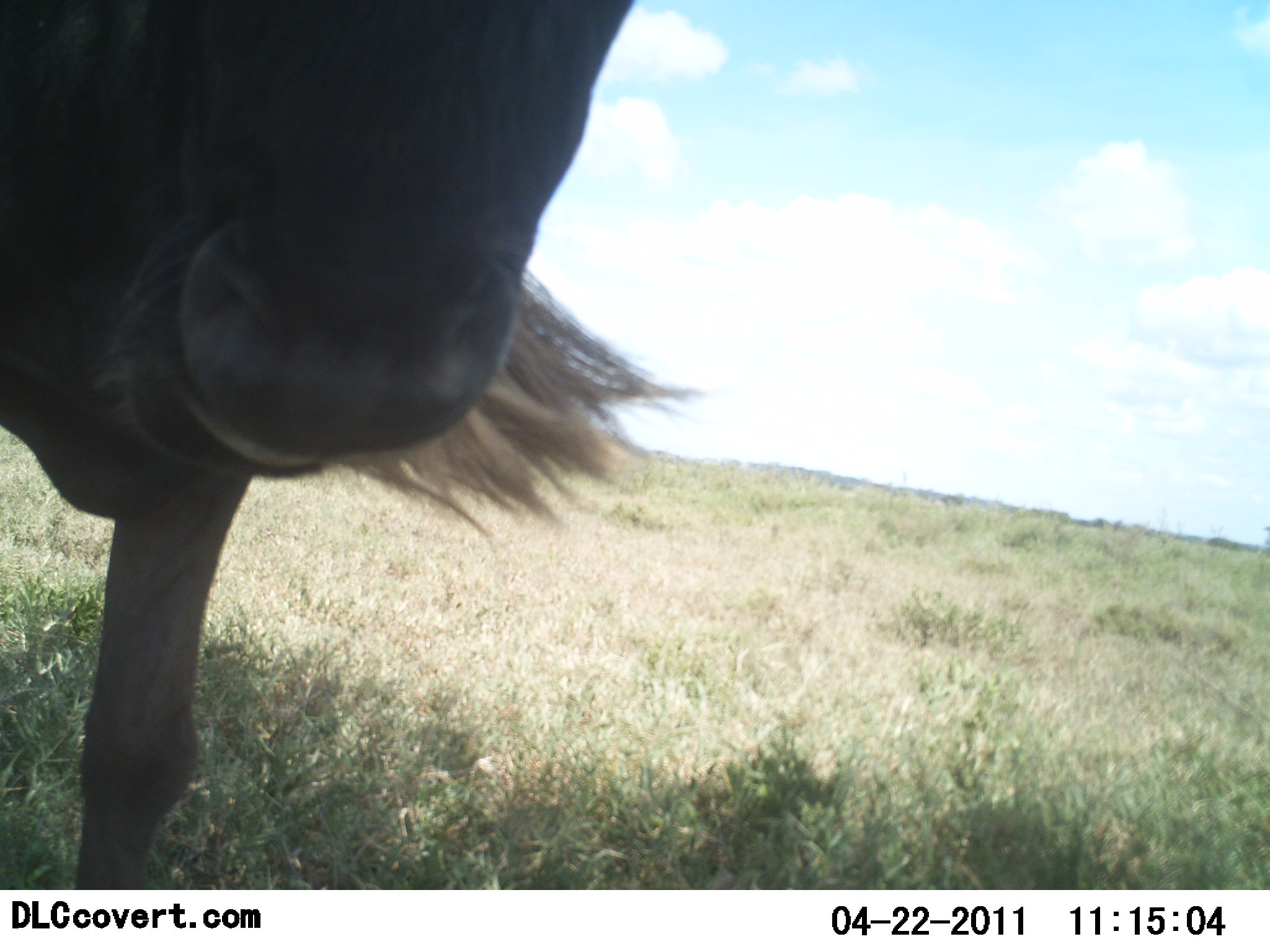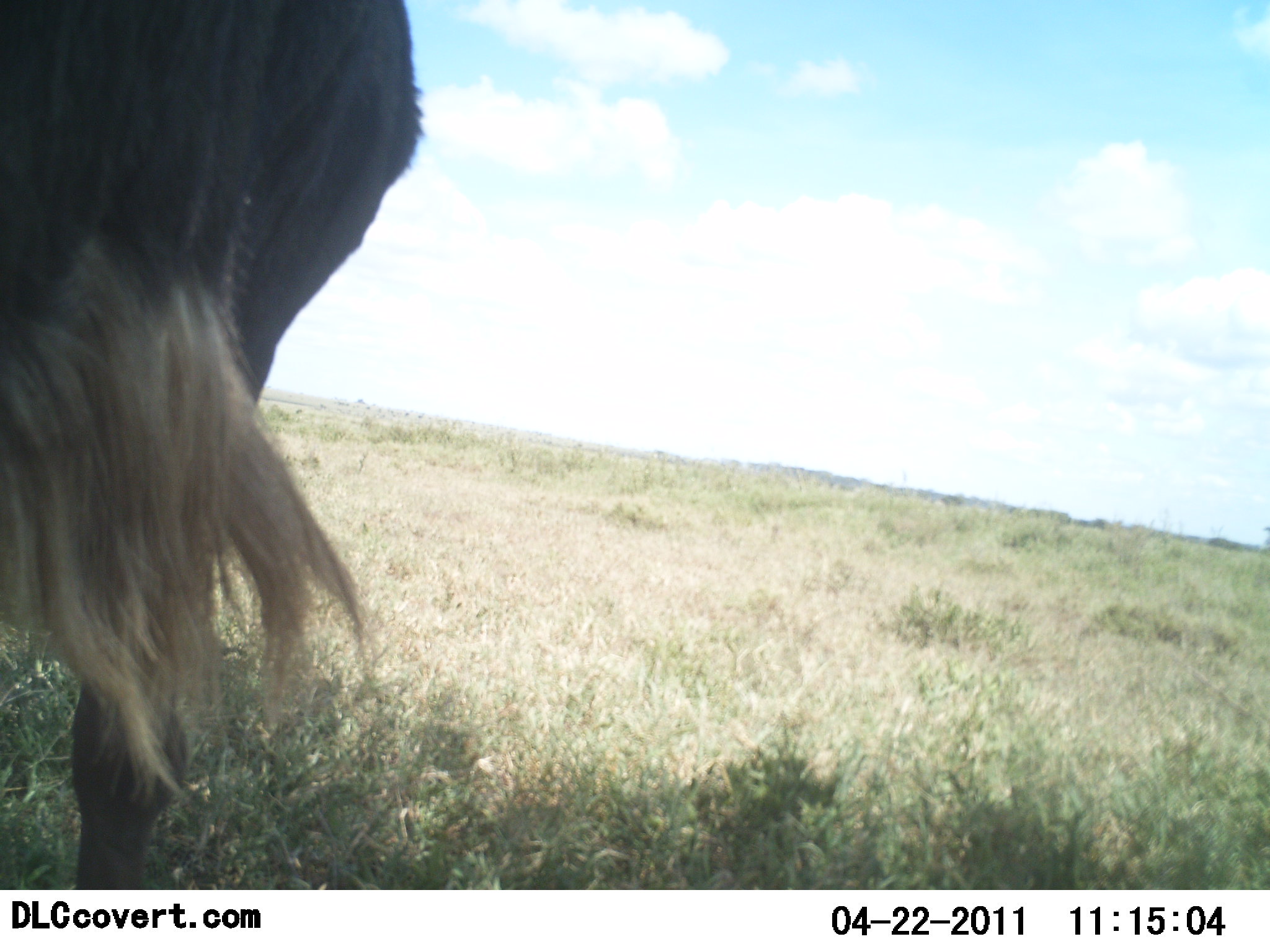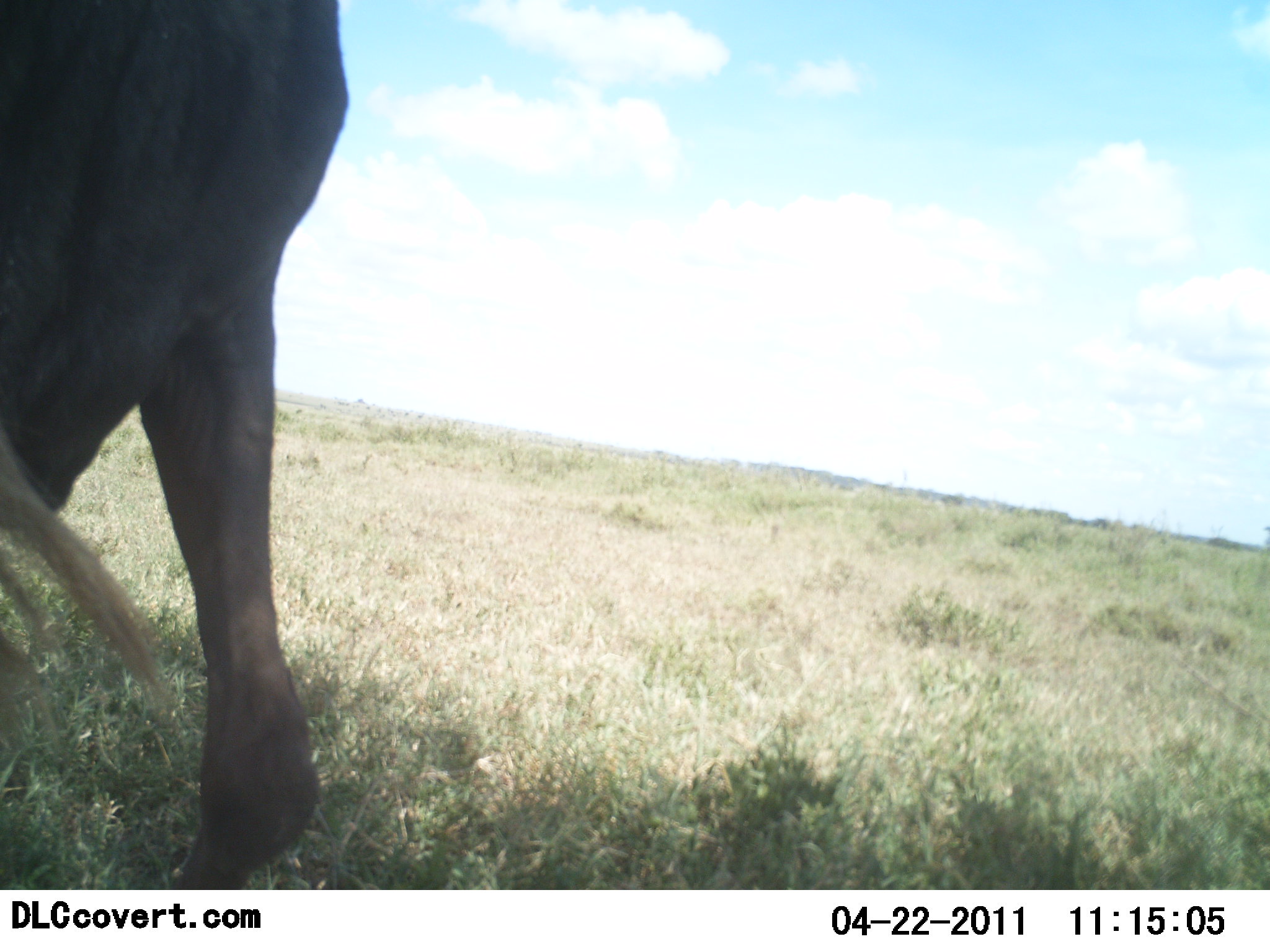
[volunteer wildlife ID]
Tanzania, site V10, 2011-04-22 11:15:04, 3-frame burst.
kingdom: Animalia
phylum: Chordata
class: Mammalia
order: Artiodactyla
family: Bovidae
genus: Connochaetes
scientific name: Connochaetes taurinus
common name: blue wildebeest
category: wildebeest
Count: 1.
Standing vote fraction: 57%.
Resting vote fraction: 0%.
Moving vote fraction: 57%.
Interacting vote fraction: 0%.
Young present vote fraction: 0%.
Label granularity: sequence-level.